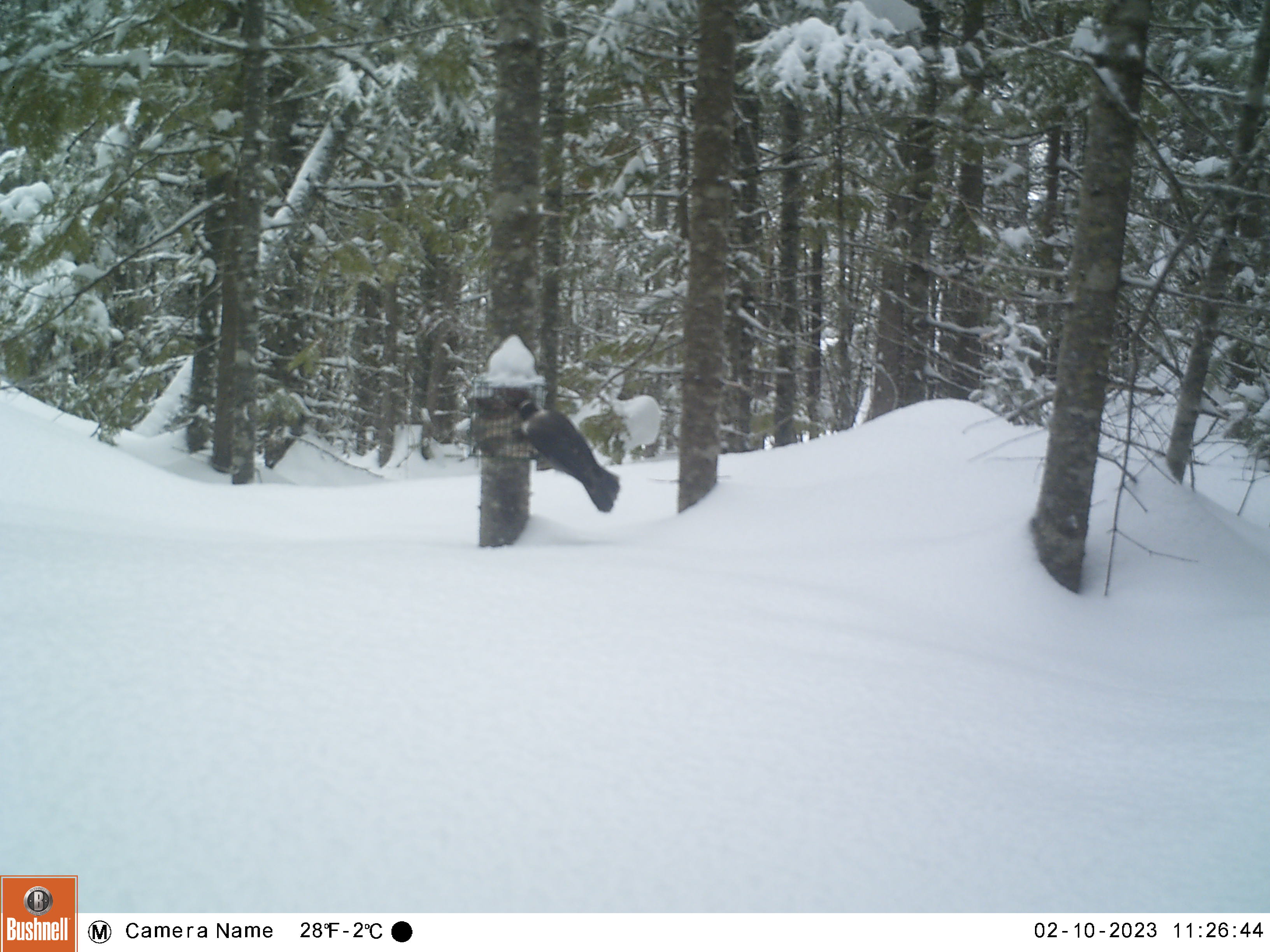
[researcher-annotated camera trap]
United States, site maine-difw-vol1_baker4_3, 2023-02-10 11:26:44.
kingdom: Animalia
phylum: Chordata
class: Aves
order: Passeriformes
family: Corvidae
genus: Perisoreus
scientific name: Perisoreus canadensis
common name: canada jay